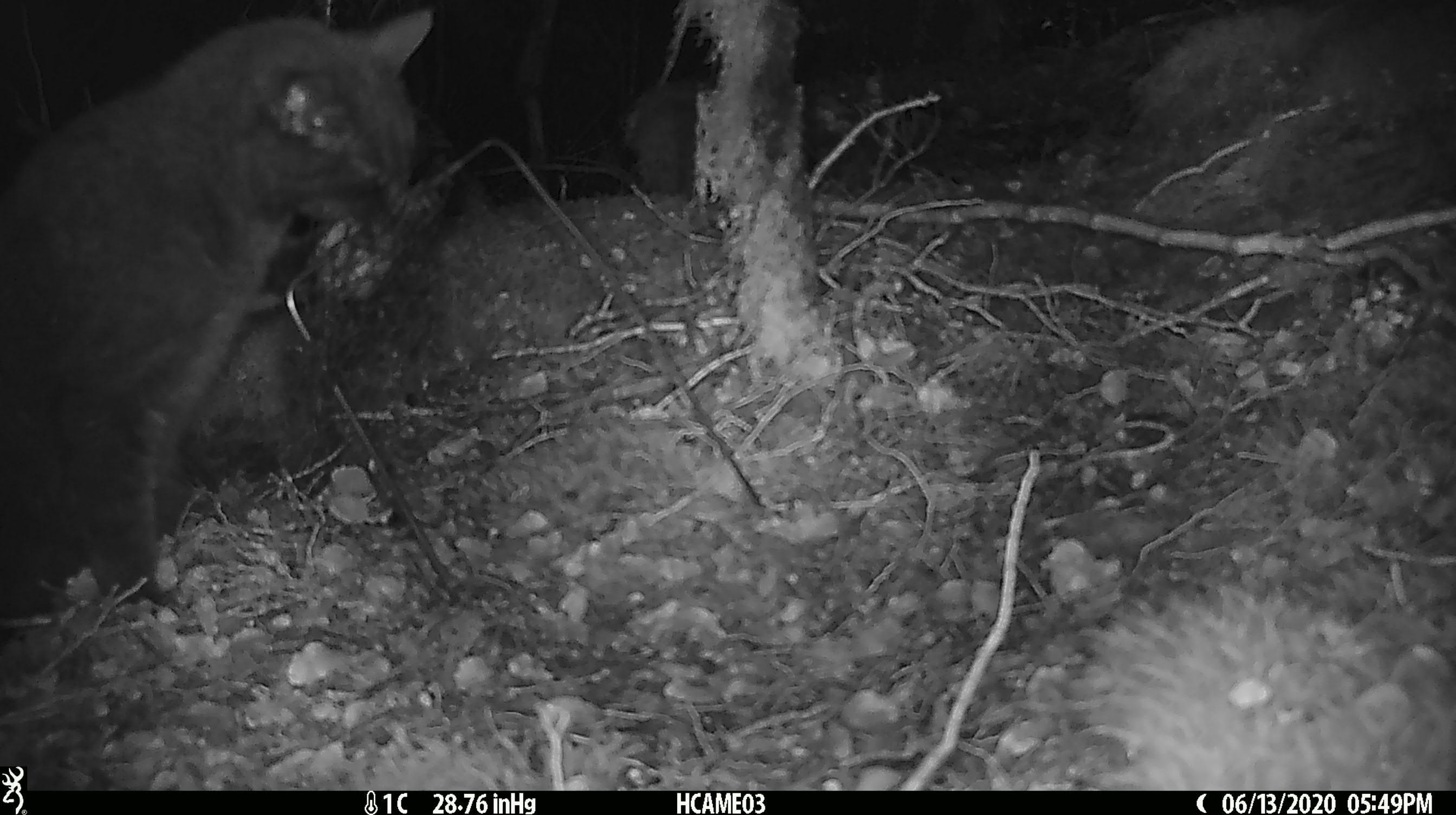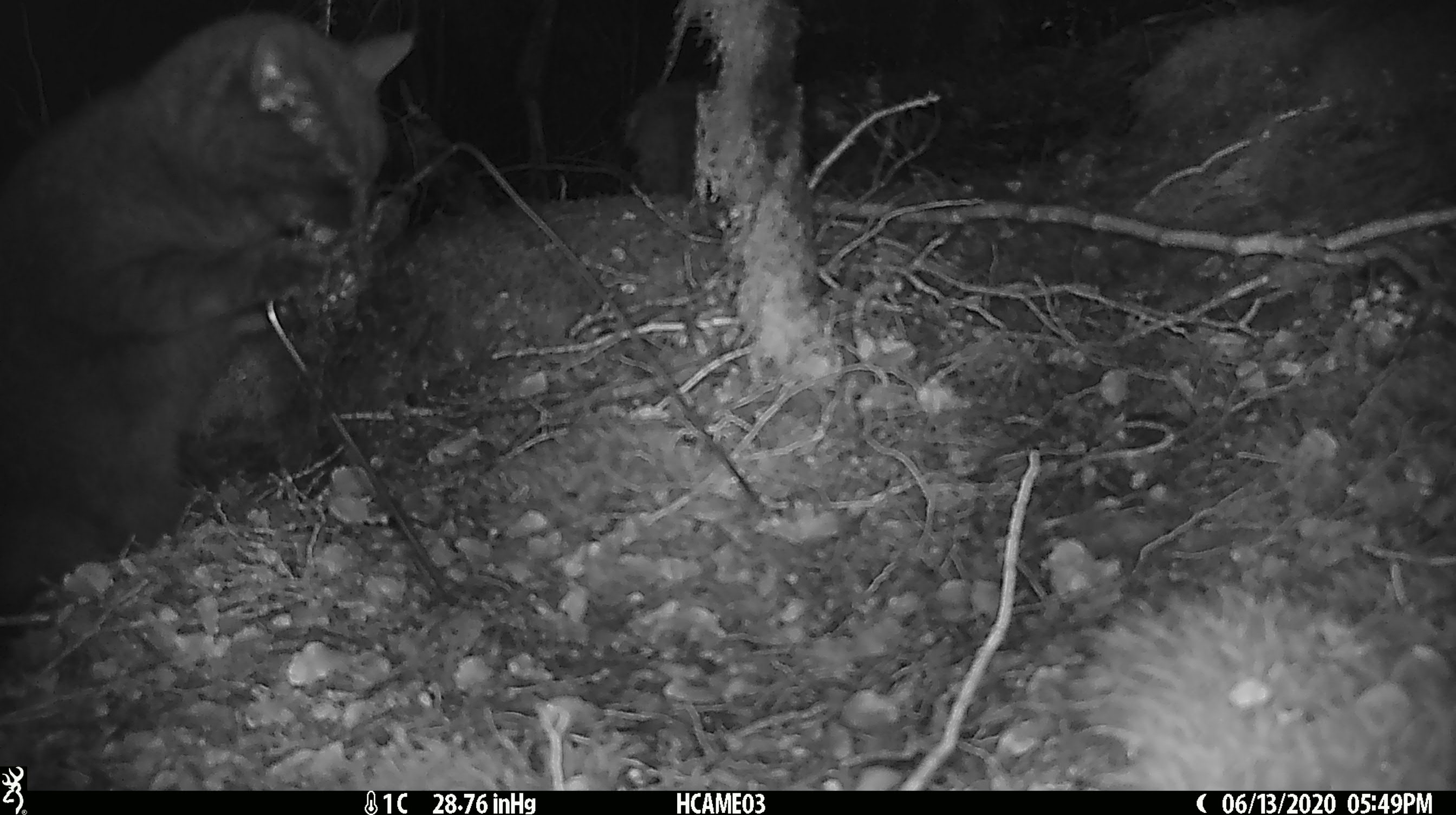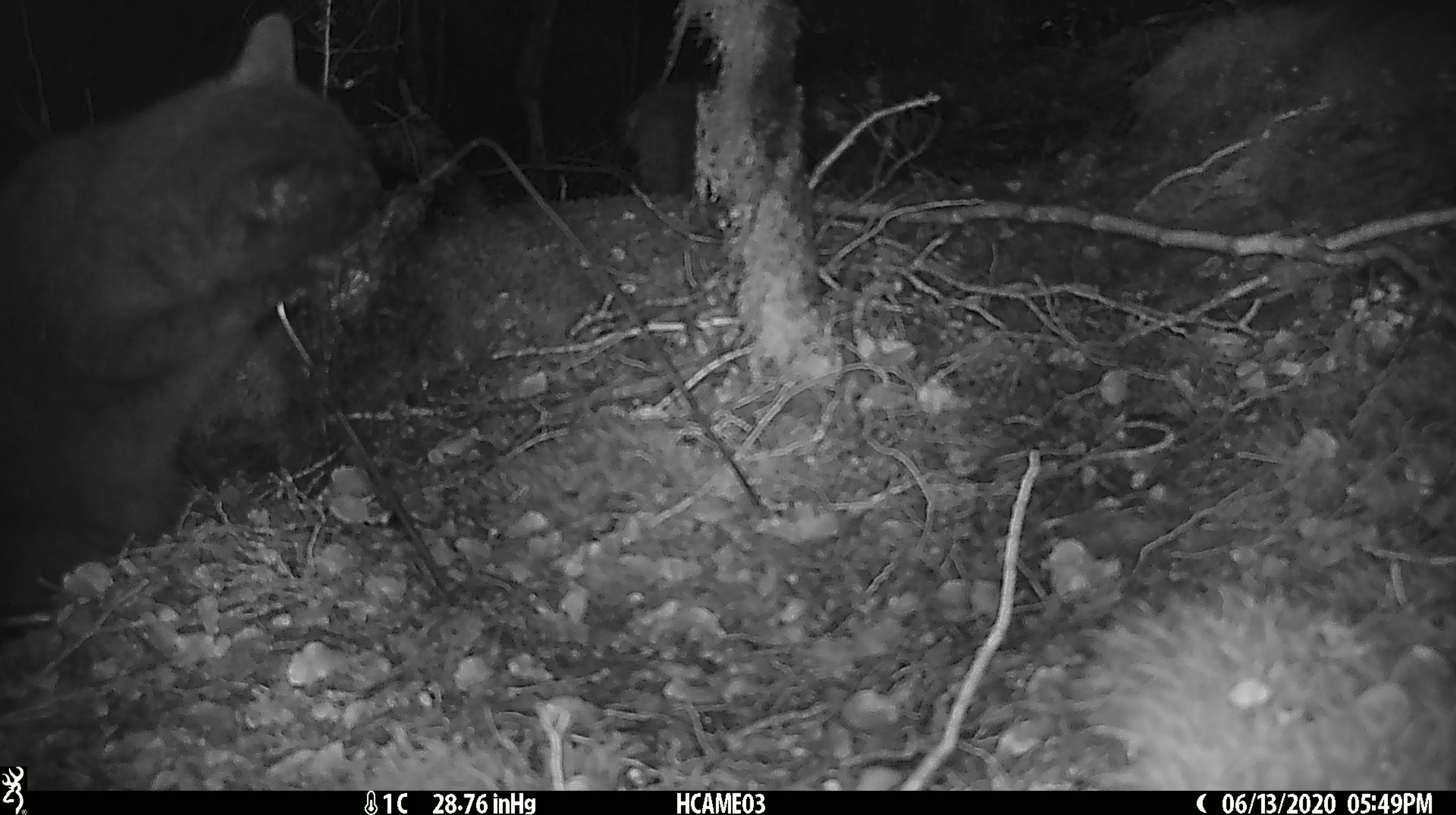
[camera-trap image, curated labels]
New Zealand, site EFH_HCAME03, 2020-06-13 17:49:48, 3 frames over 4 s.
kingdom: Animalia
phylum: Chordata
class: Mammalia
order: Carnivora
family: Felidae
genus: Felis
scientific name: Felis catus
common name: domestic cat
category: cat